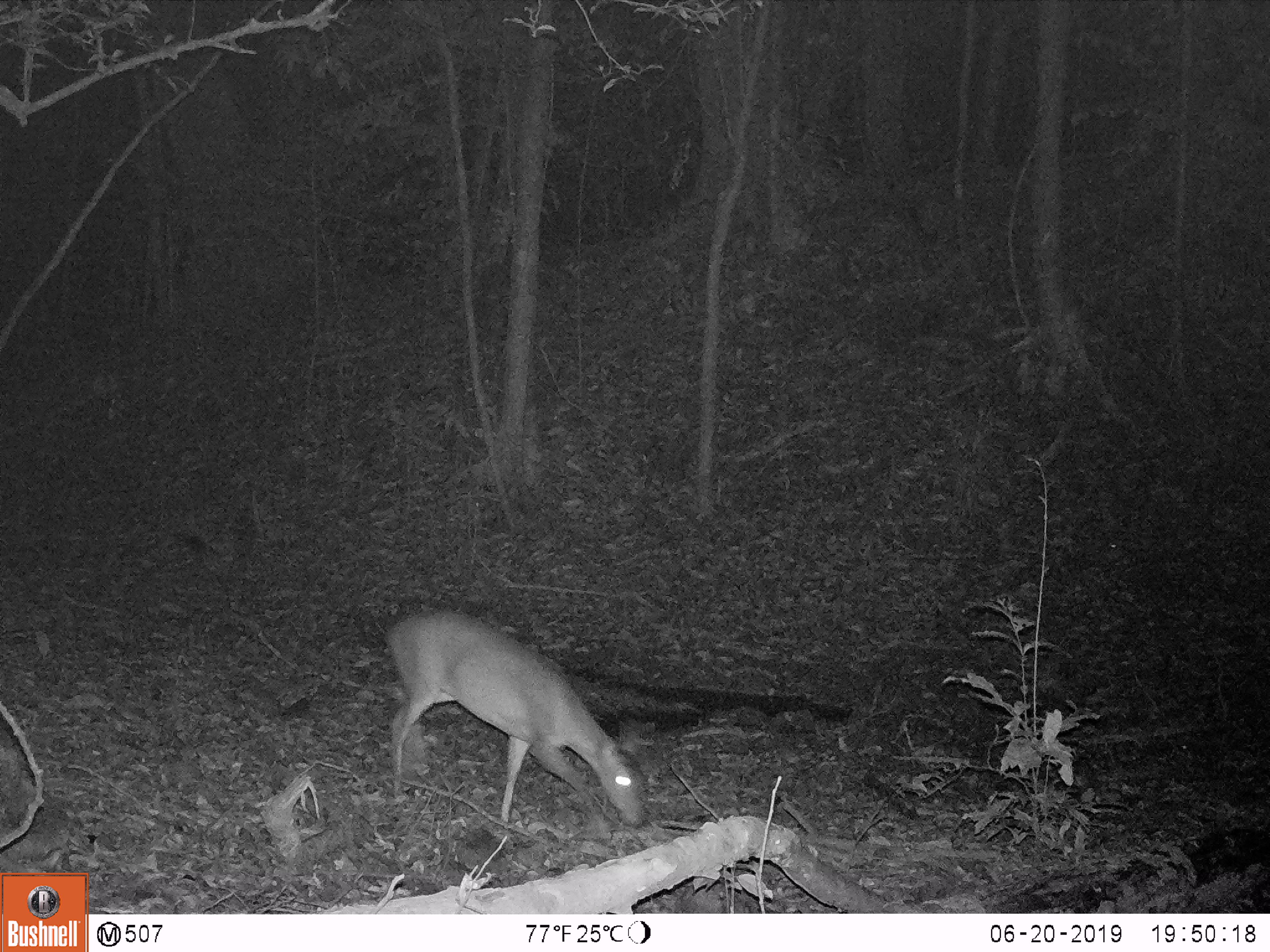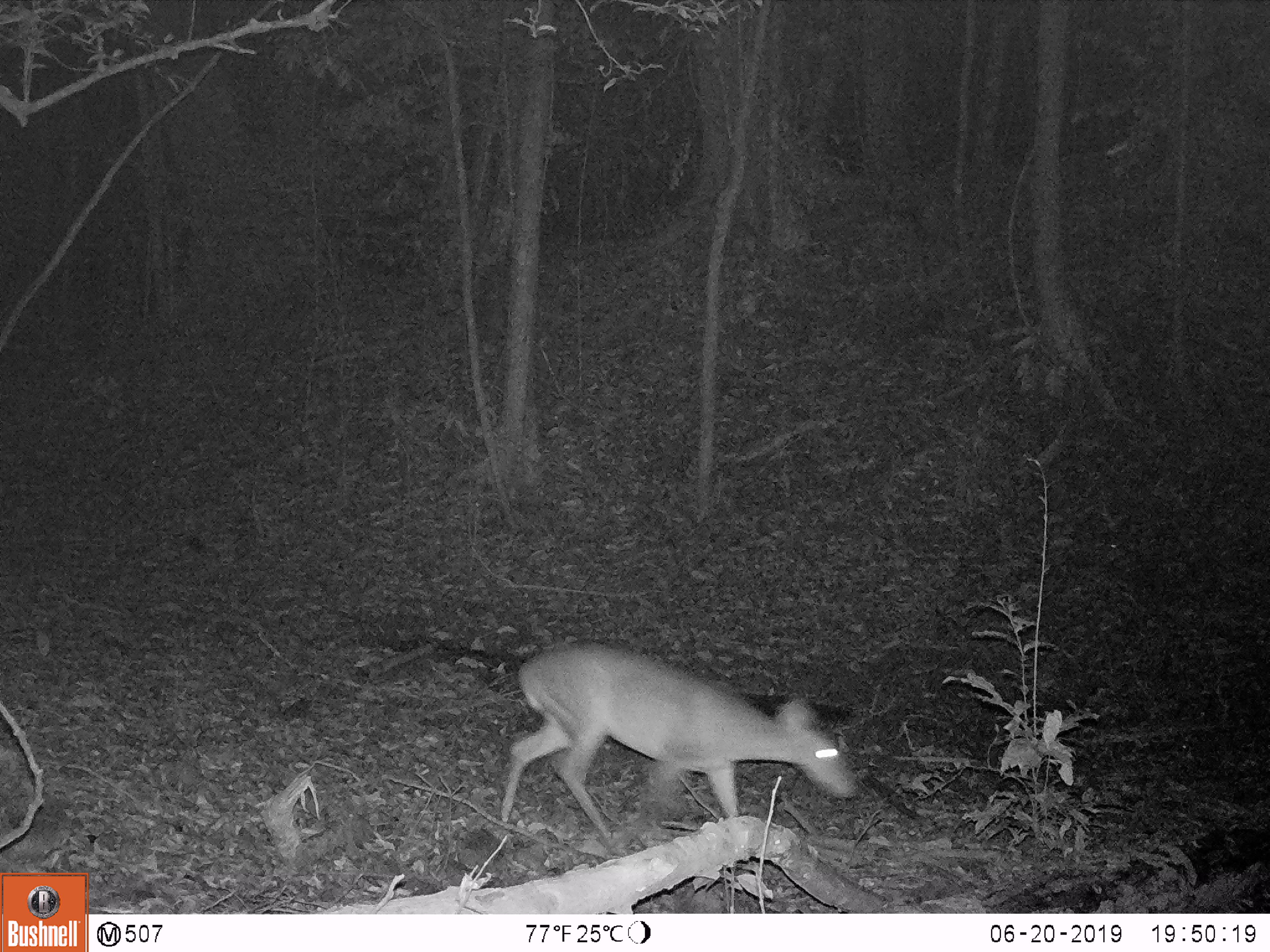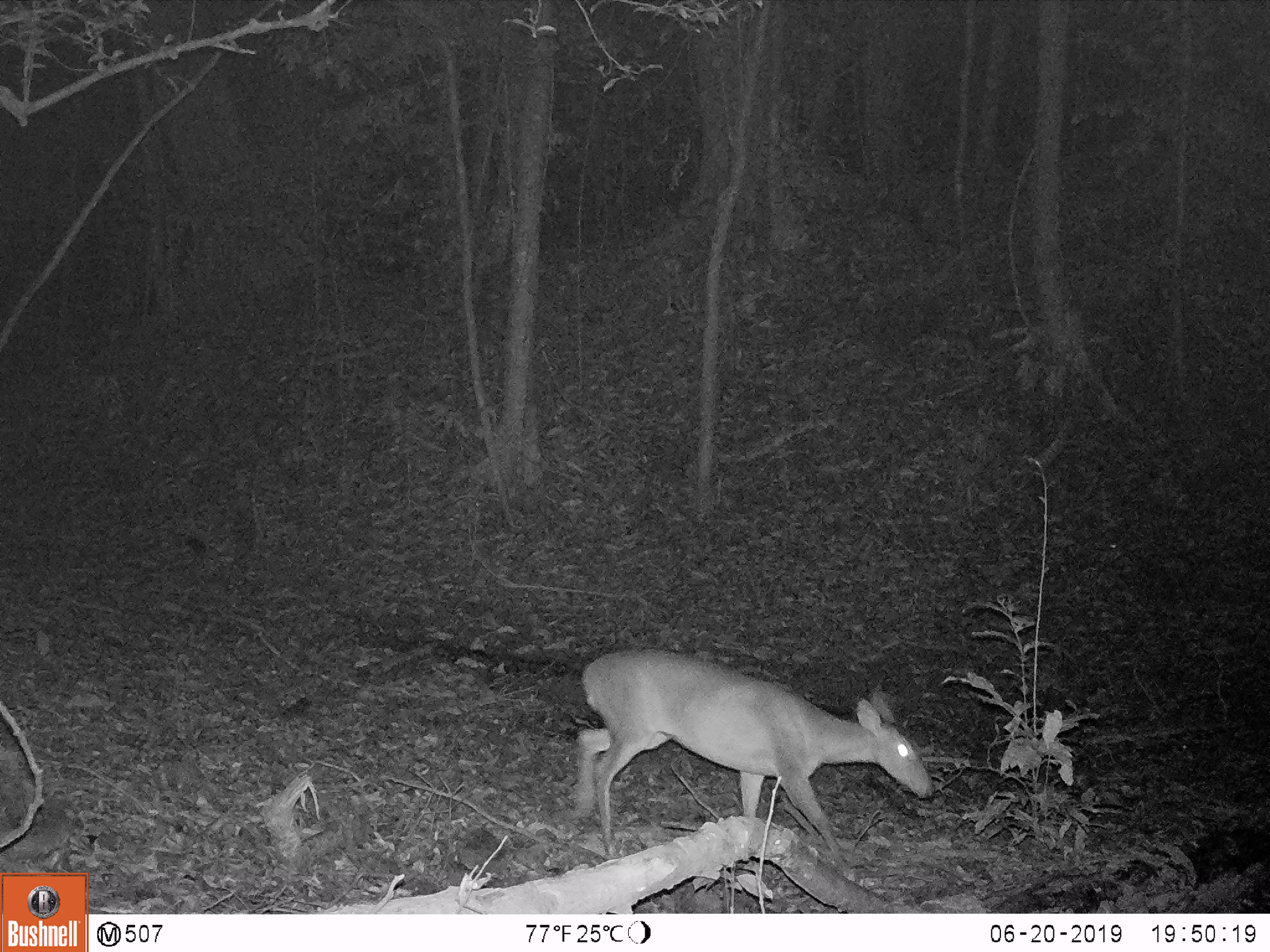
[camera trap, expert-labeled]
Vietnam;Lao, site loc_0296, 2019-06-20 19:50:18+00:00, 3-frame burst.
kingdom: Animalia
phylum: Chordata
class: Mammalia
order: Artiodactyla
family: Cervidae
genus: Muntiacus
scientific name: Muntiacus vuquangensis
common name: large-antlered muntjac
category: large antlered muntjac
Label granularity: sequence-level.